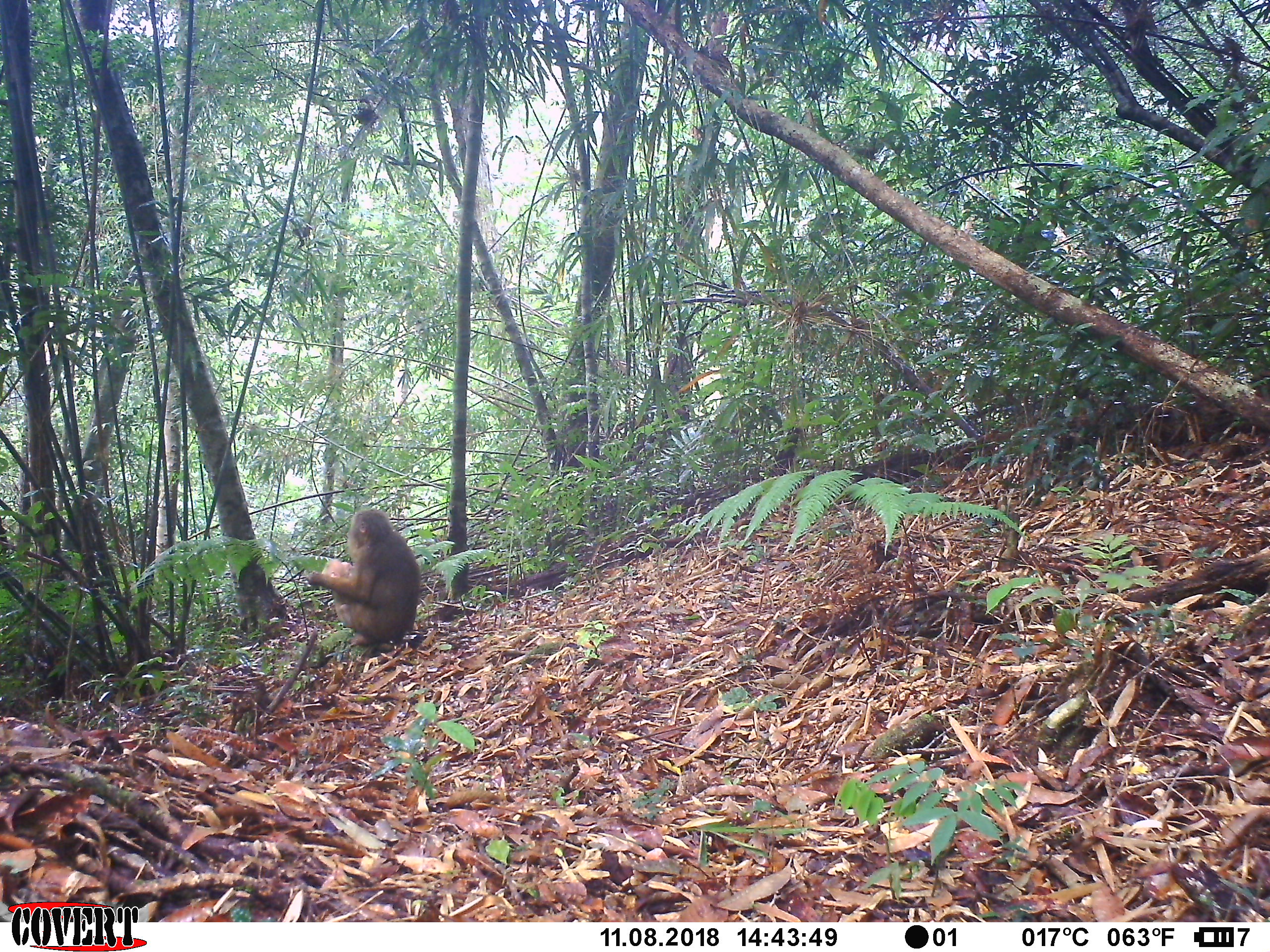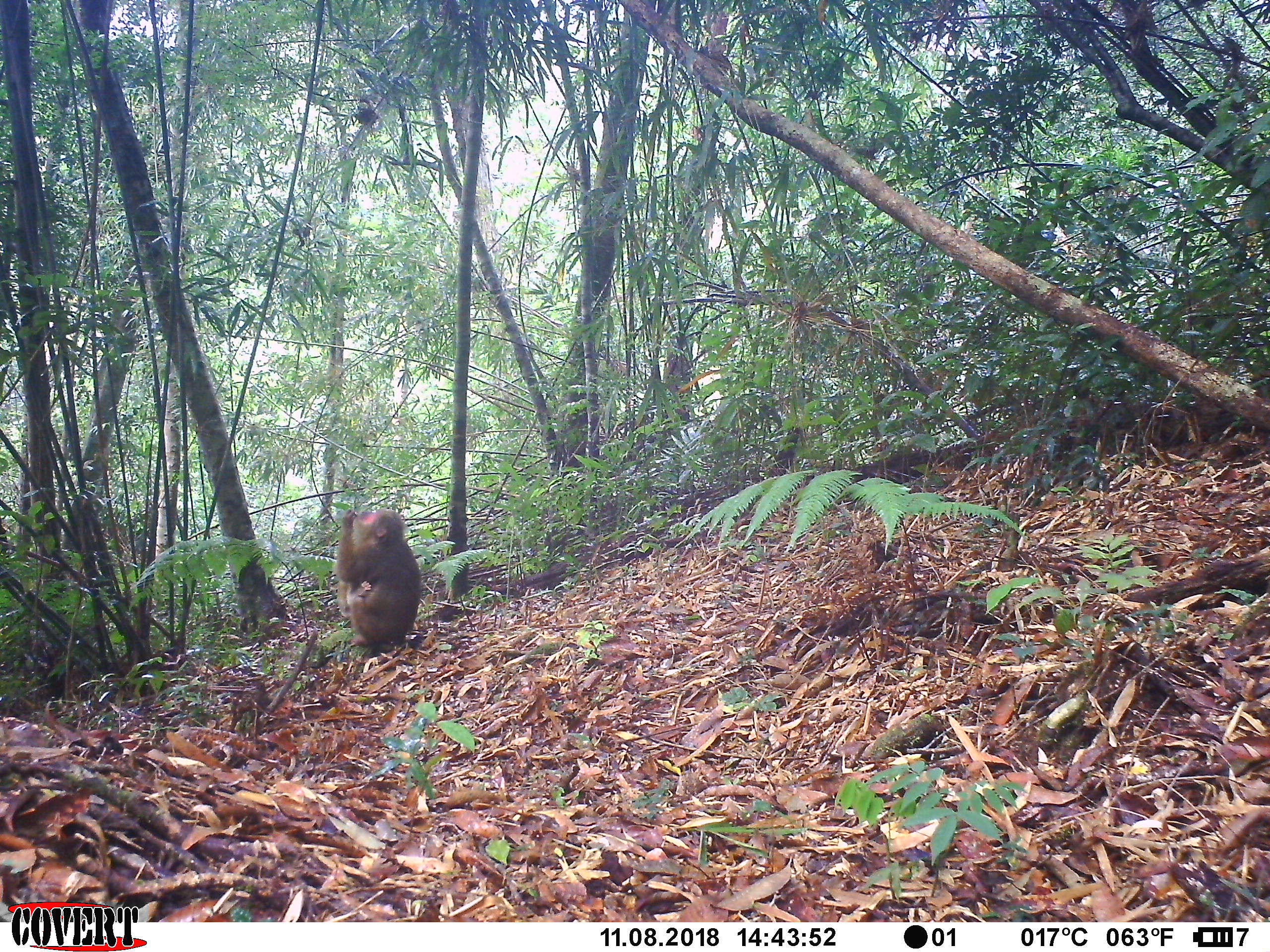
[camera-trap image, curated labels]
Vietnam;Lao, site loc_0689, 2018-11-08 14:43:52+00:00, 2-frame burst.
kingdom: Animalia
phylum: Chordata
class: Mammalia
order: Primates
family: Cercopithecidae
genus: Macaca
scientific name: Macaca arctoides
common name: stump-tailed macaque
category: stump tailed macaque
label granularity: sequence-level